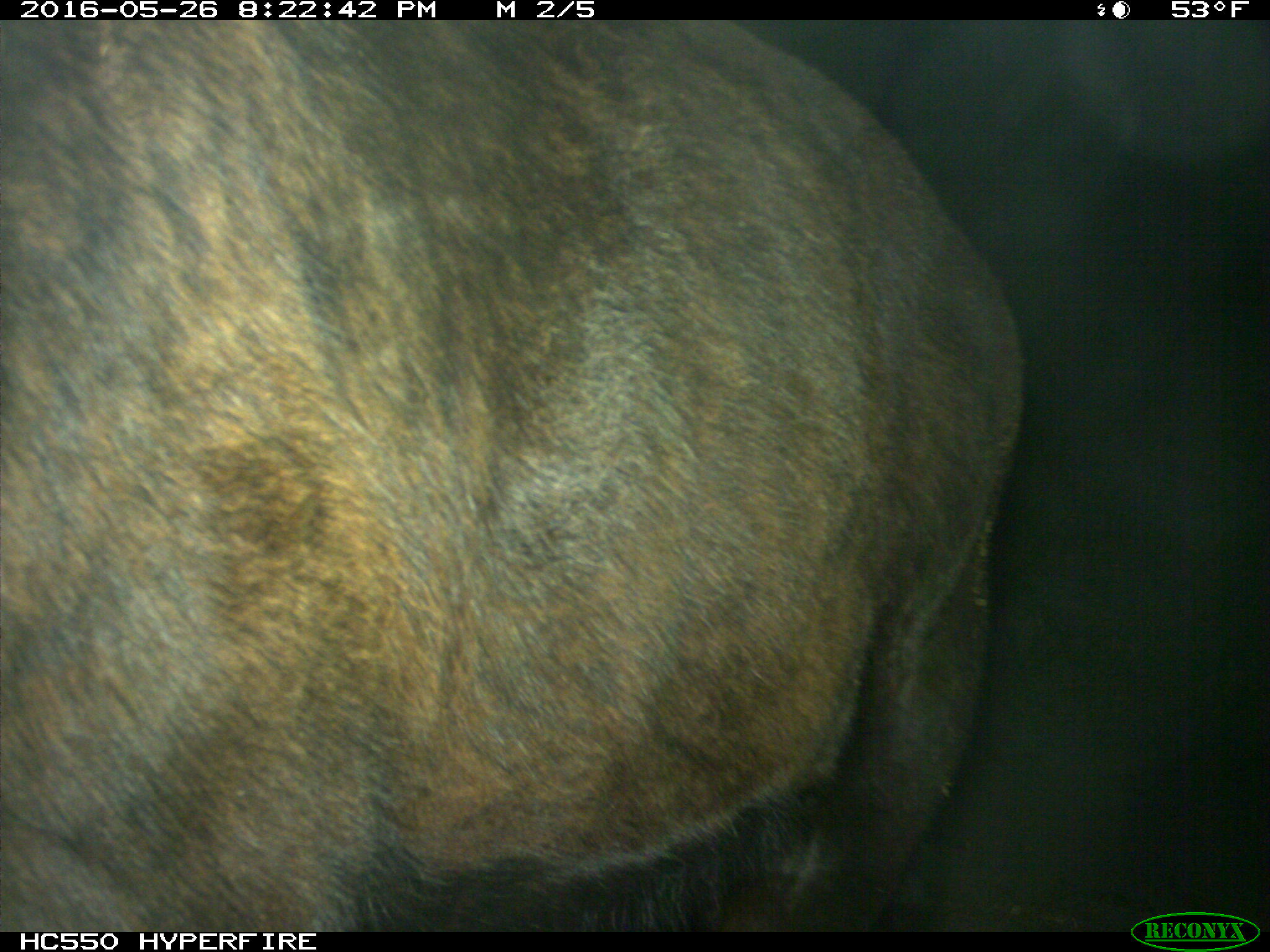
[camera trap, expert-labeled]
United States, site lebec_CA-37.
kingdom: Animalia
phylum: Chordata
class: Mammalia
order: Artiodactyla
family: Bovidae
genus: Bos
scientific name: Bos taurus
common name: domestic cow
Bos taurus (domestic cow).